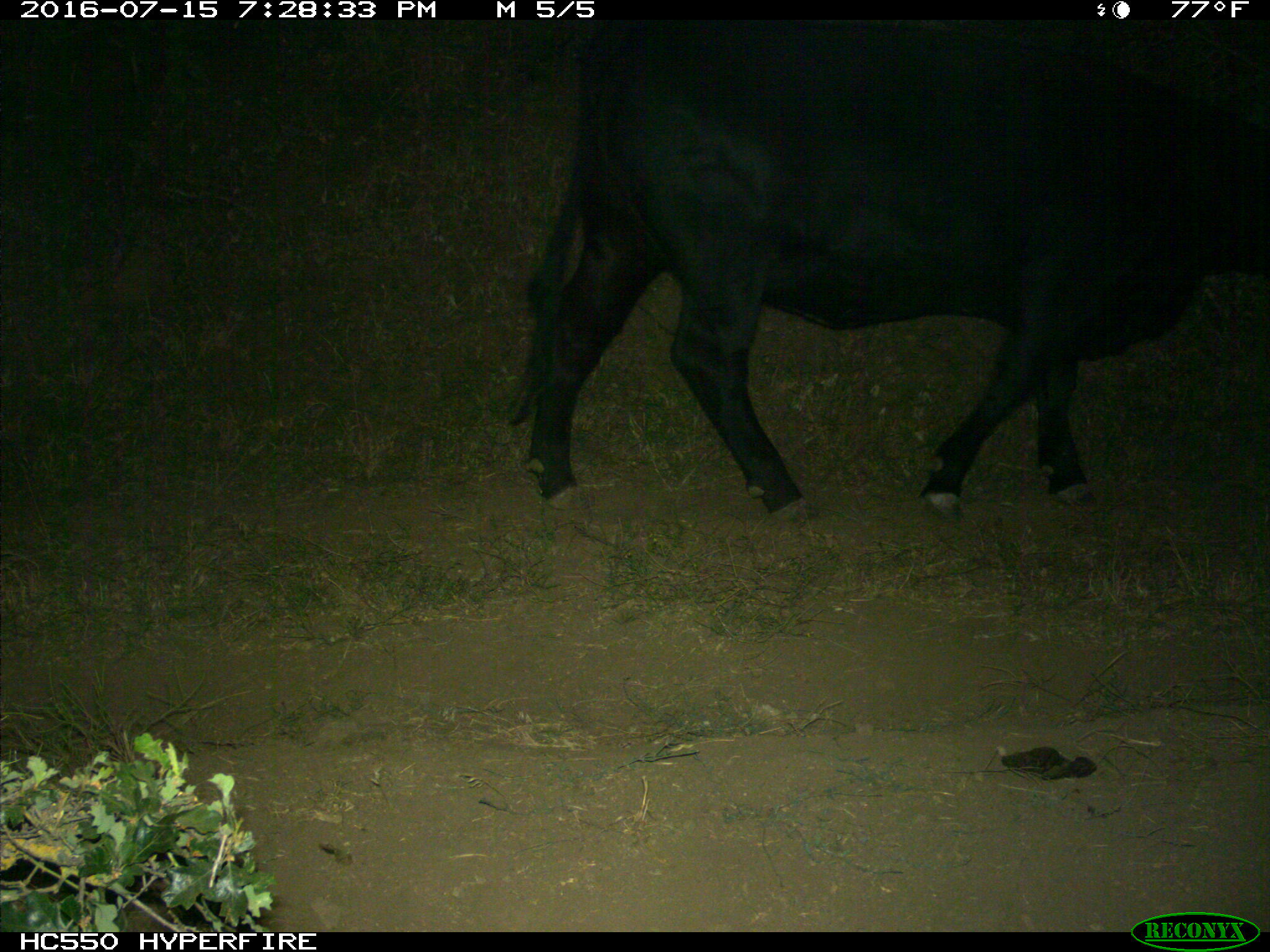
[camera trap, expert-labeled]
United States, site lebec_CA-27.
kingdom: Animalia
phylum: Chordata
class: Mammalia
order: Artiodactyla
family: Bovidae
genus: Bos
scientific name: Bos taurus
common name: domestic cow